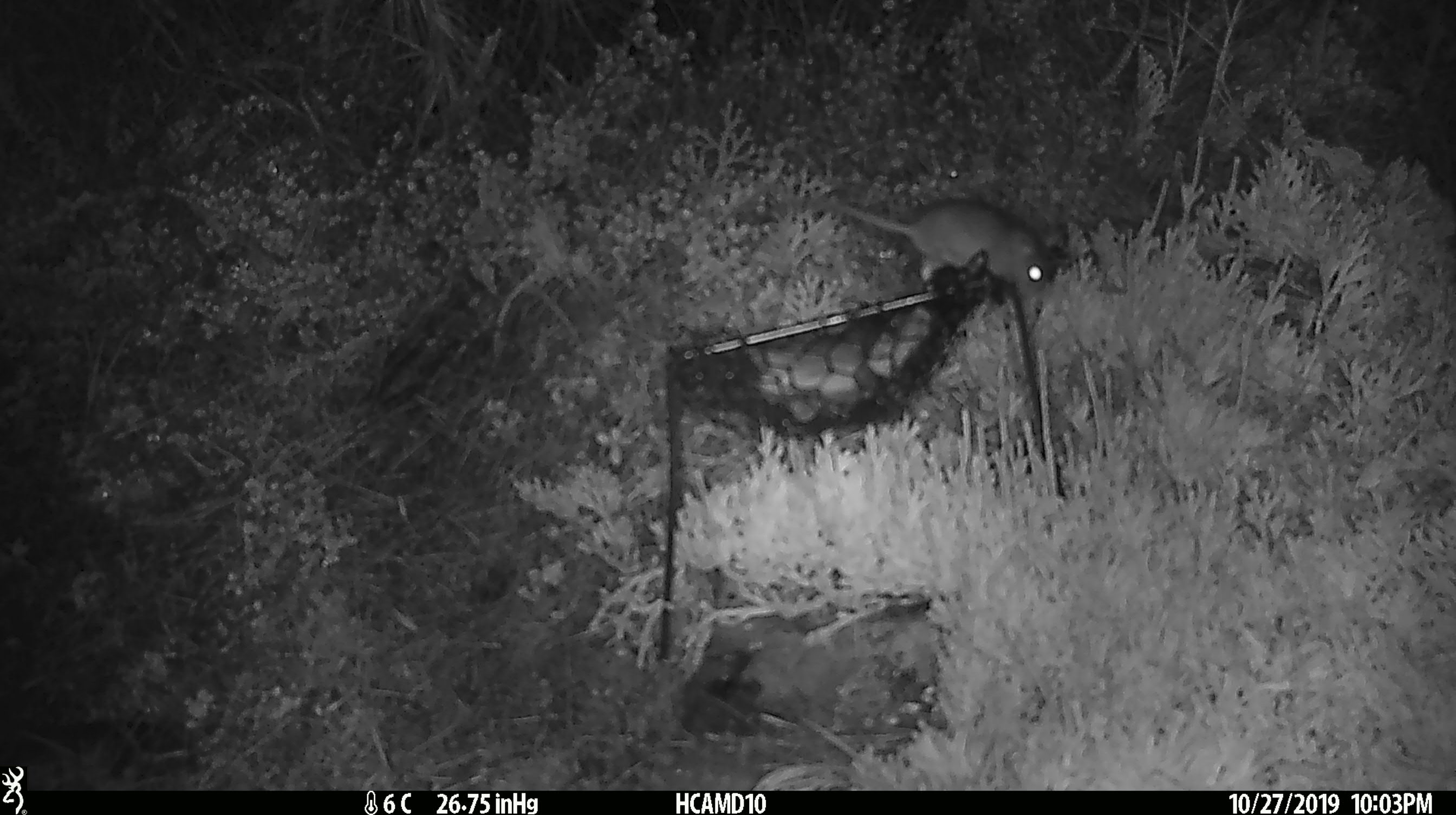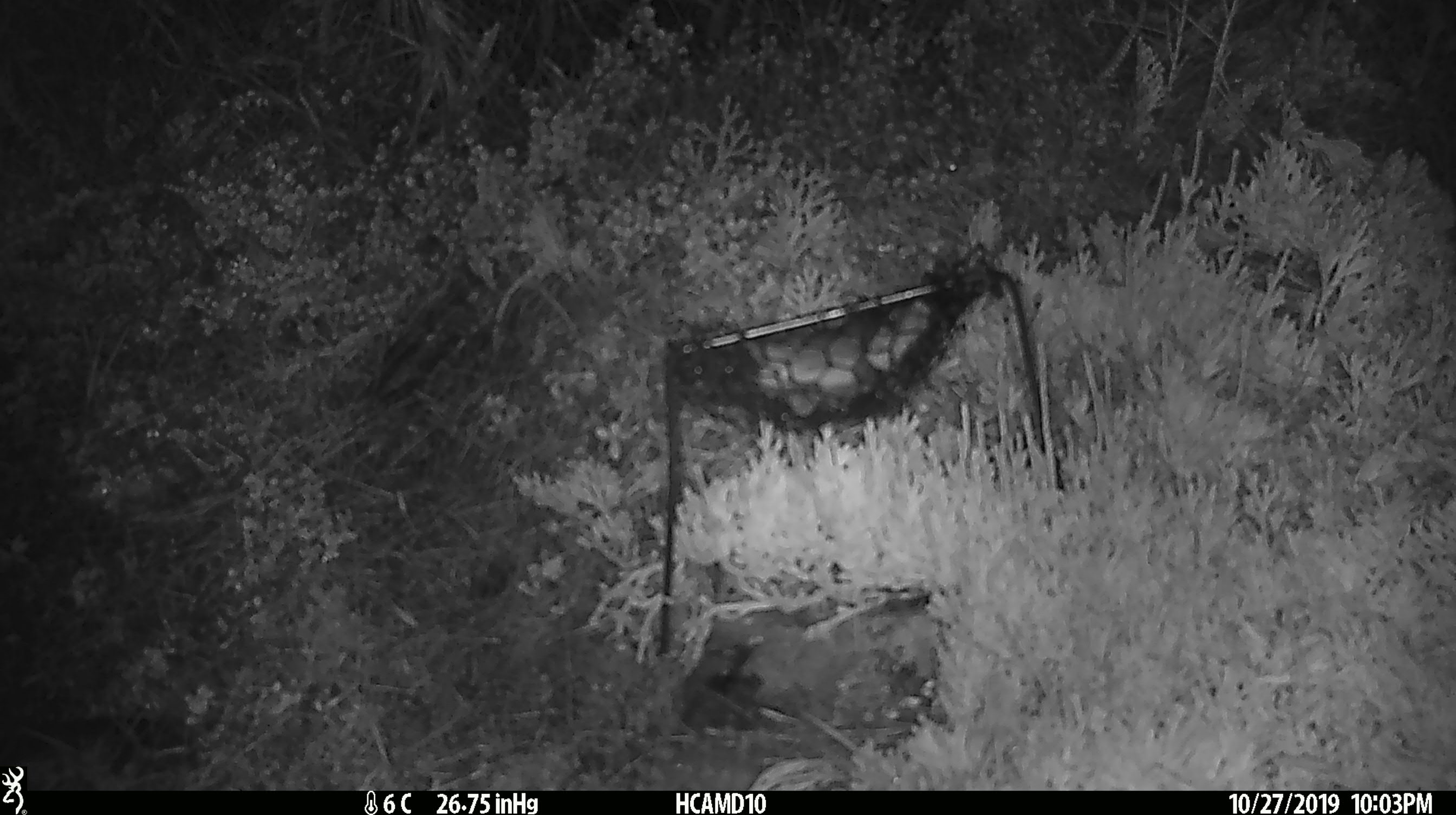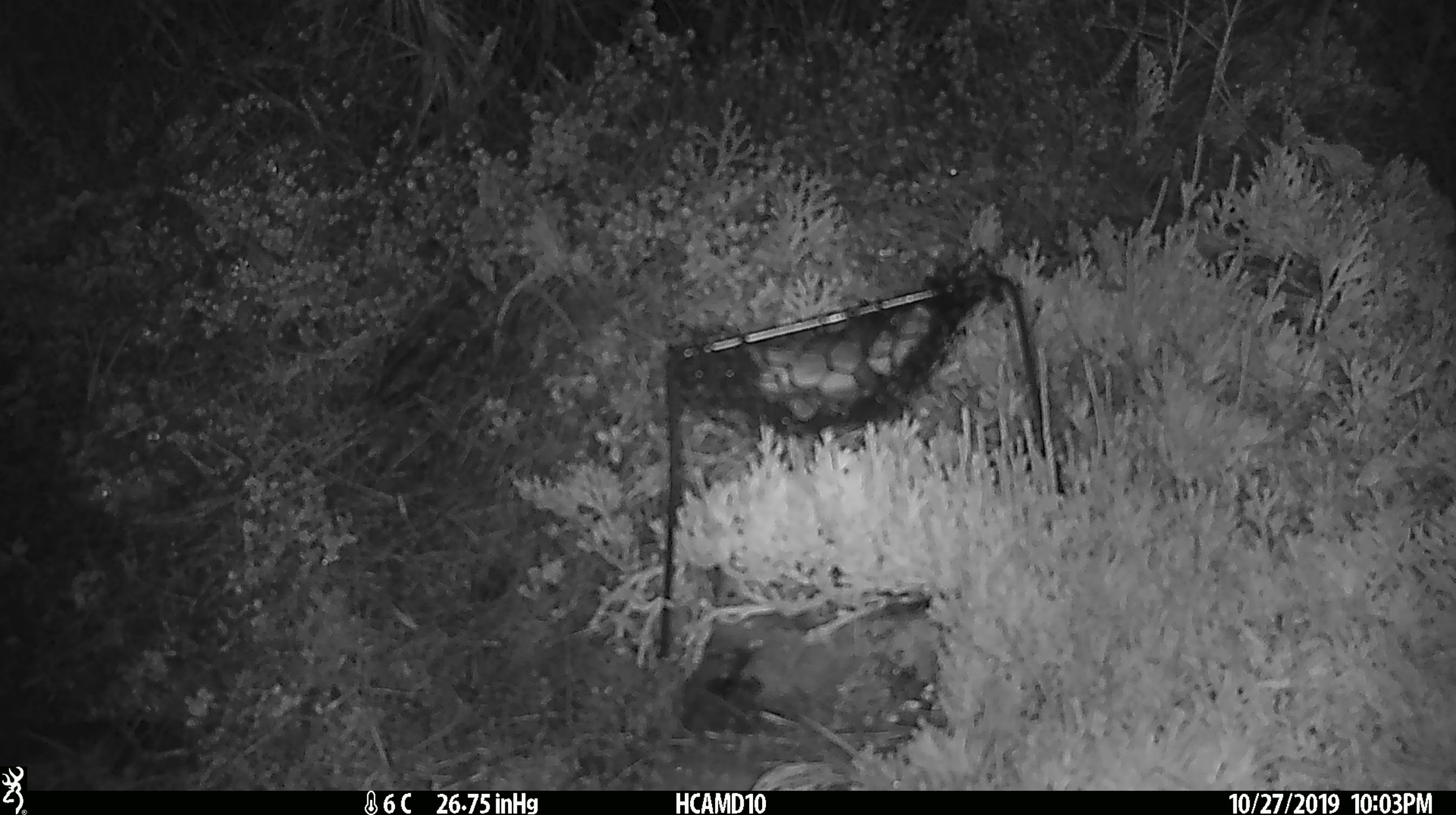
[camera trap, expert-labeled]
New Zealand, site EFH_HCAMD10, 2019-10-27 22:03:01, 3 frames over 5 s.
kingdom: Animalia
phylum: Chordata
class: Mammalia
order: Rodentia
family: Muridae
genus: Mus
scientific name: Mus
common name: mouse